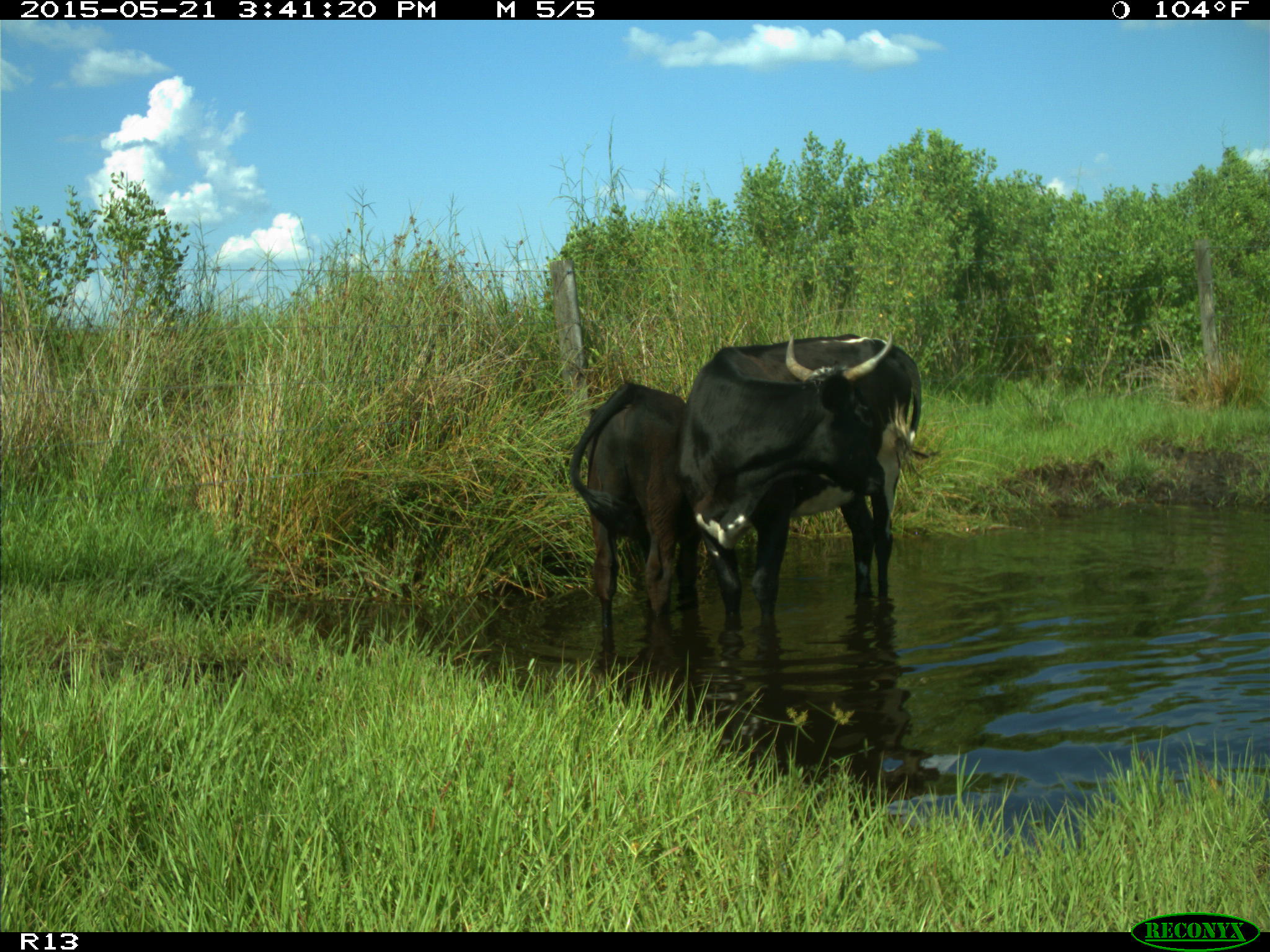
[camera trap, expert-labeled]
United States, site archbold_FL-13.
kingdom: Animalia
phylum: Chordata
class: Mammalia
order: Artiodactyla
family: Bovidae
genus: Bos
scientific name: Bos taurus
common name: domestic cow